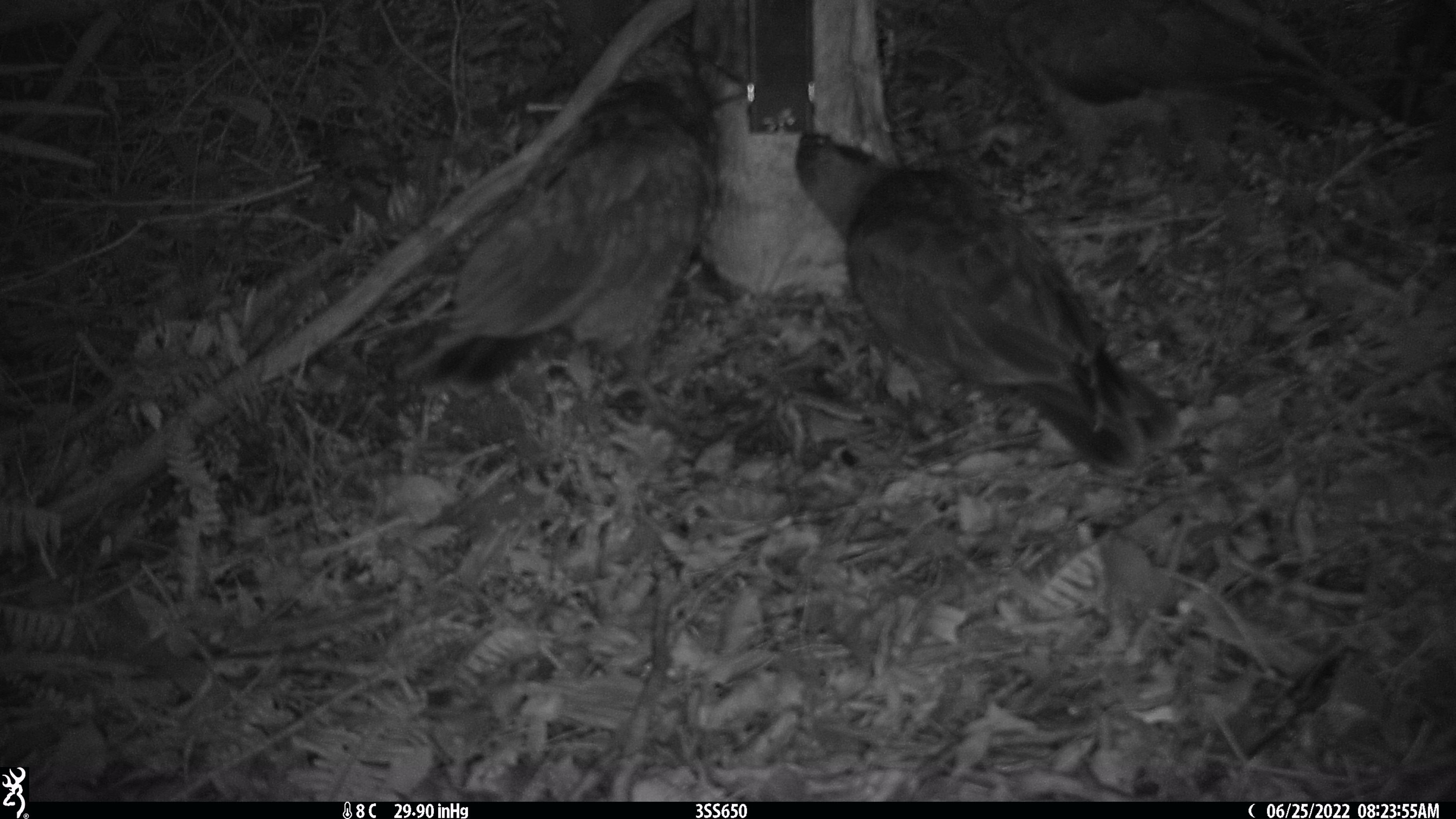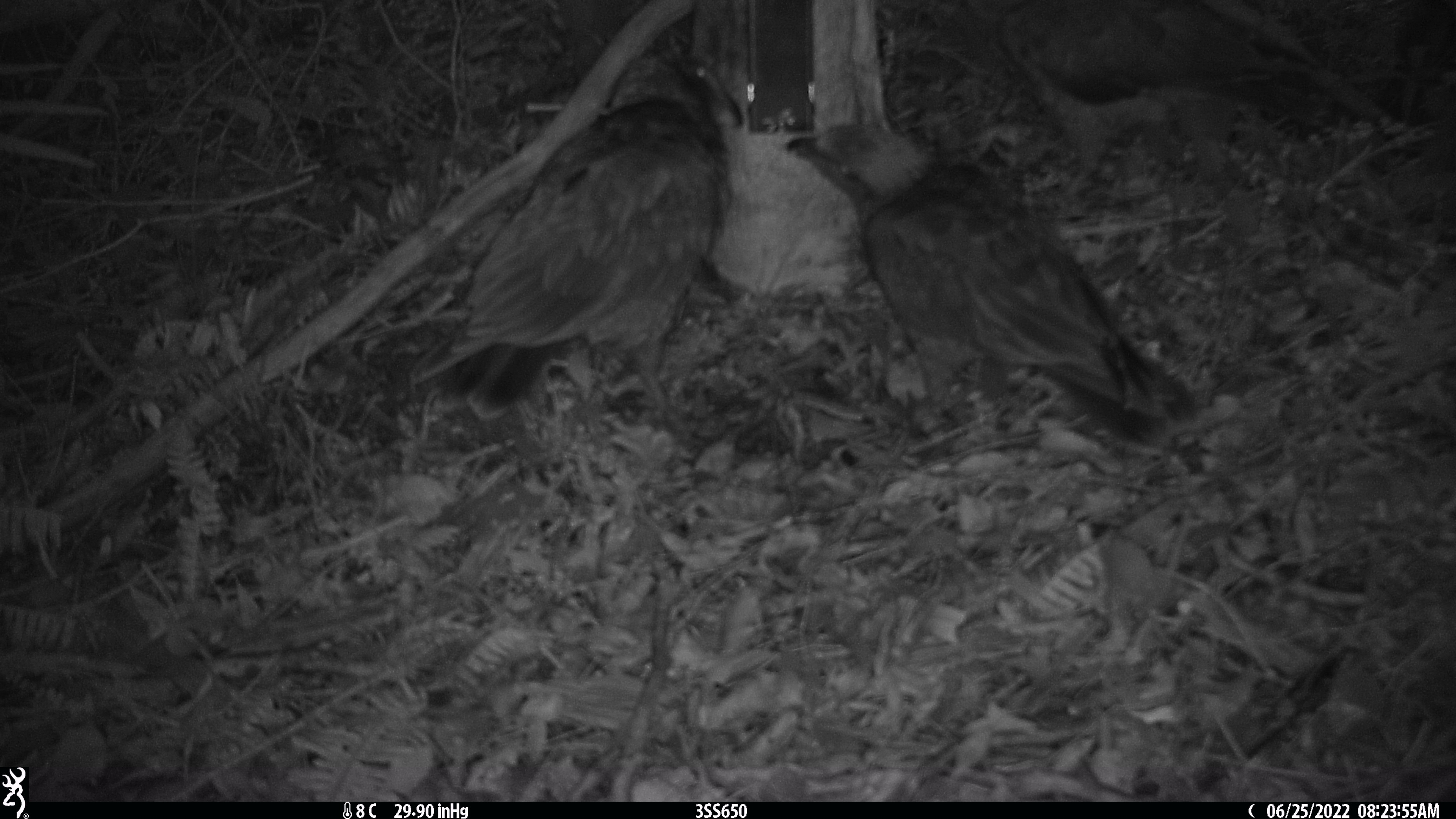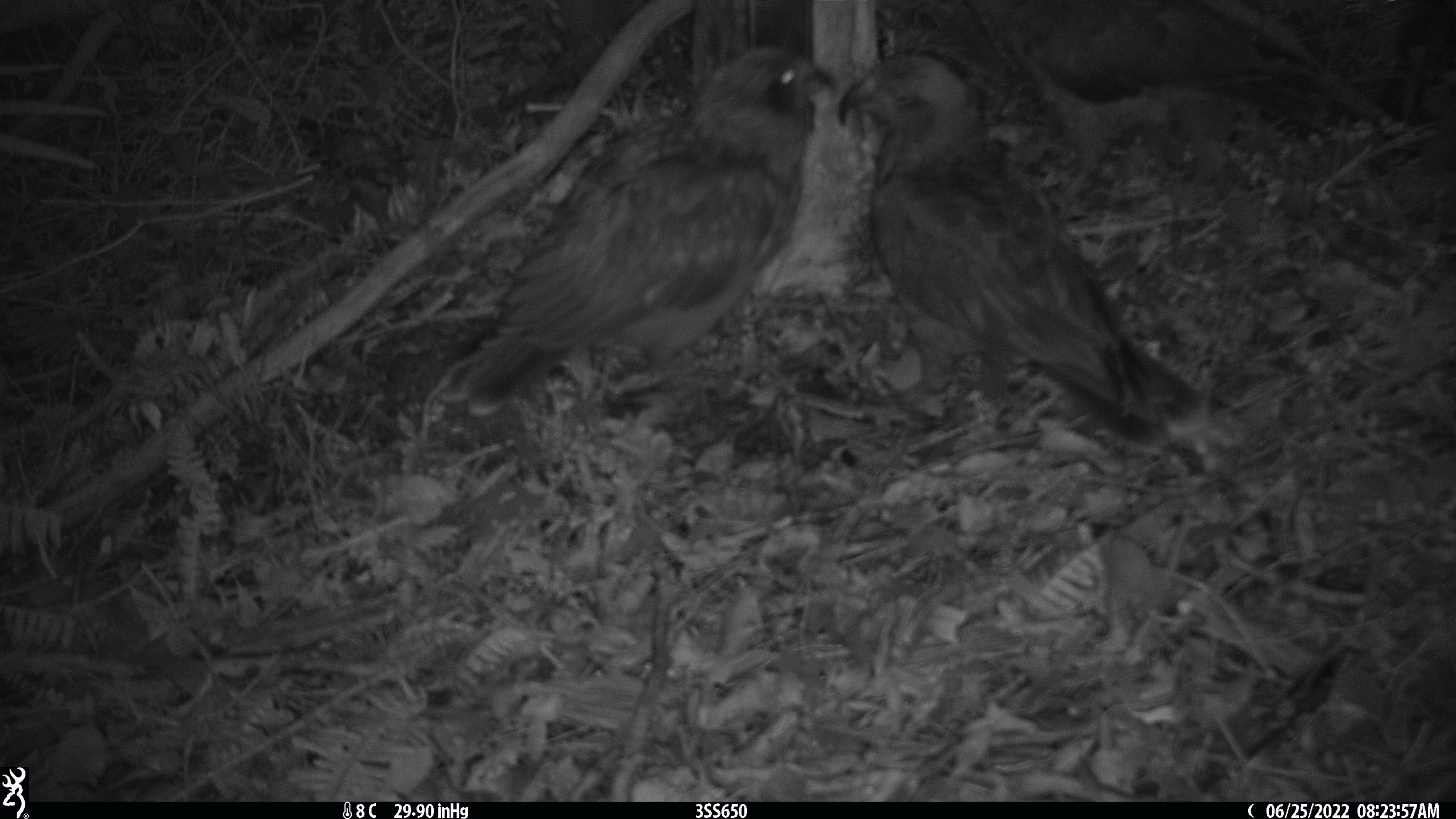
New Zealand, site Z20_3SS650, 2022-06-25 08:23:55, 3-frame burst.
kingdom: Animalia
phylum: Chordata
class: Aves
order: Psittaciformes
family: Strigopidae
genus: Nestor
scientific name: Nestor notabilis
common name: kea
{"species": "kea (Nestor notabilis)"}